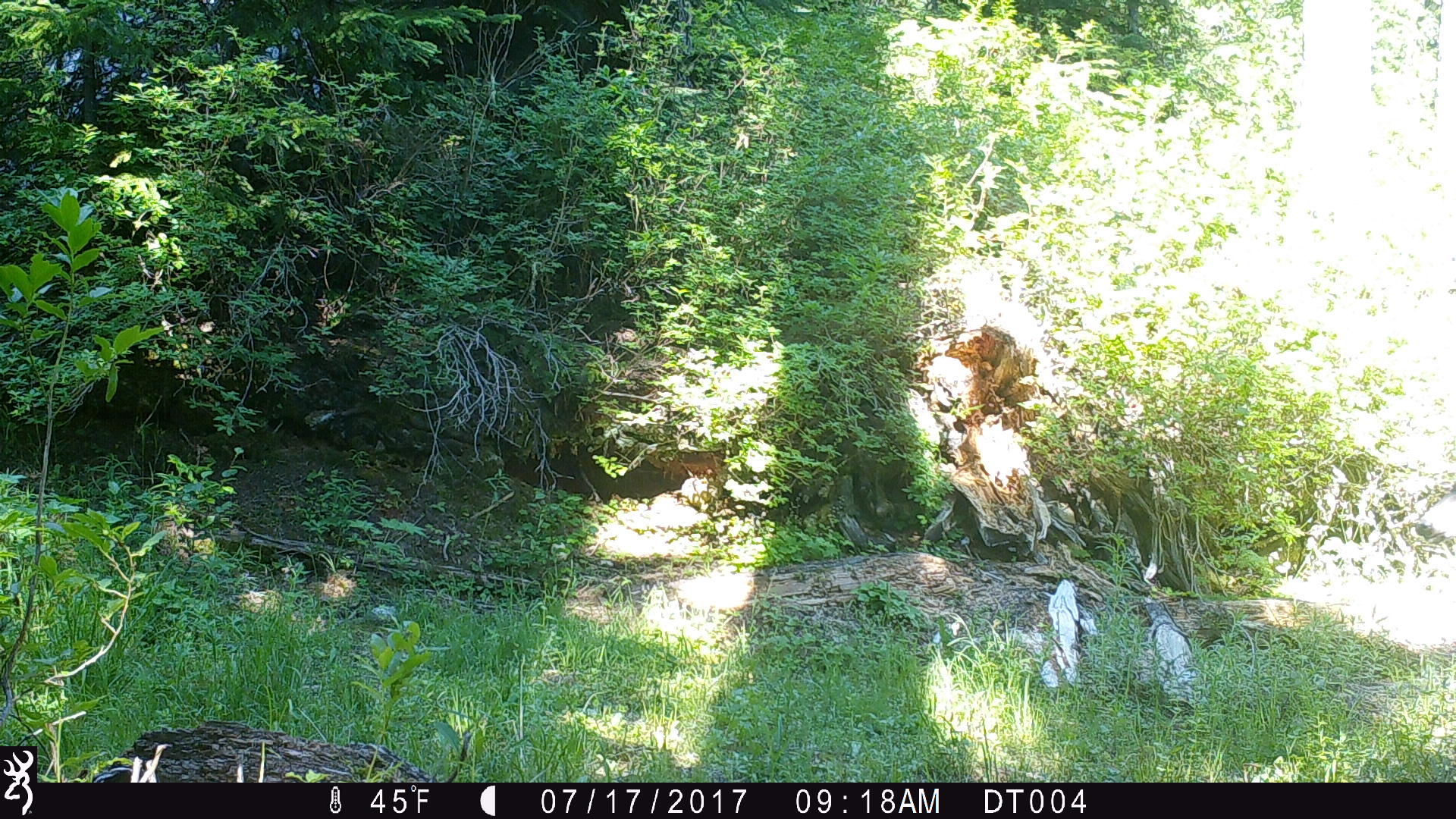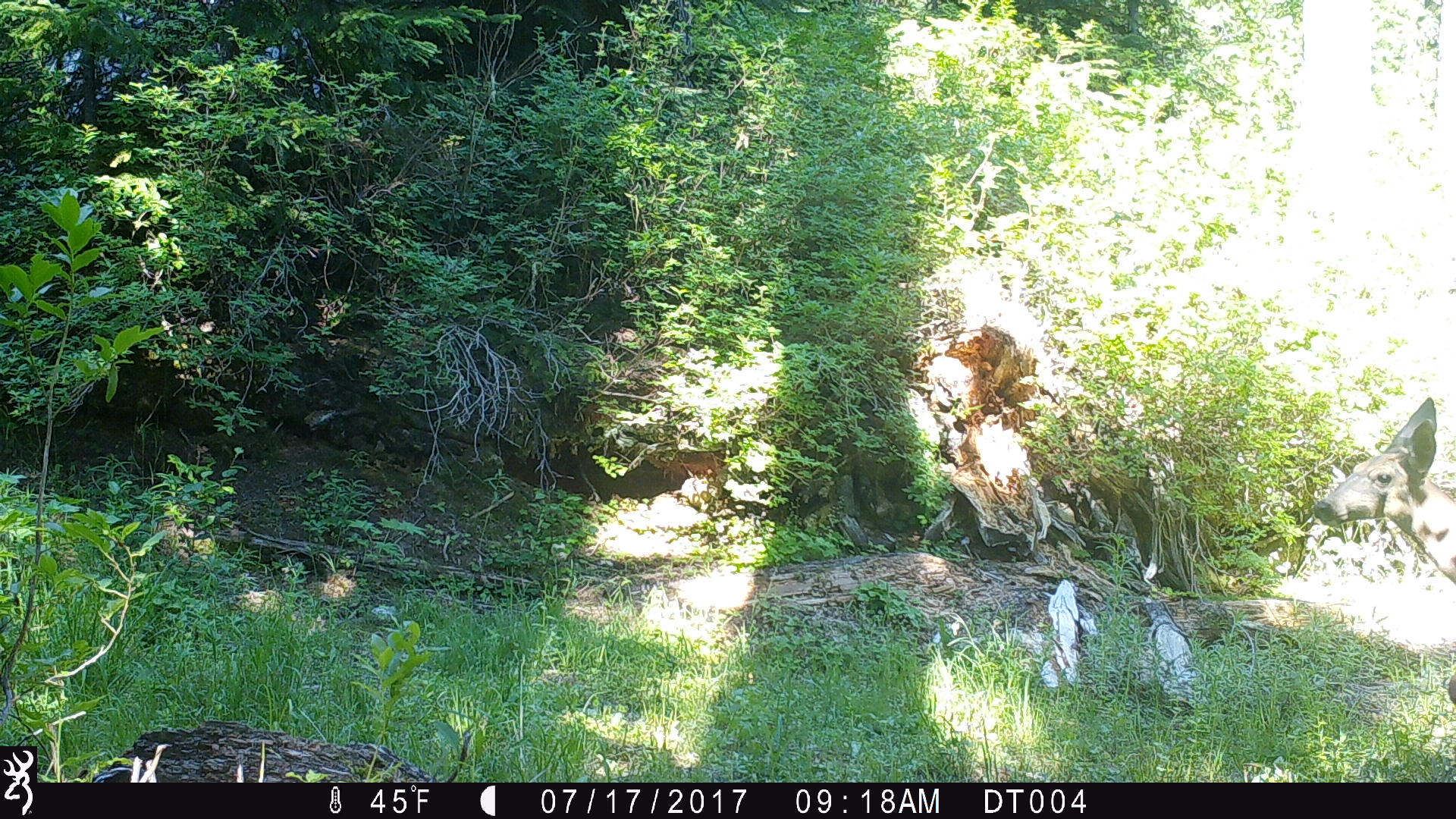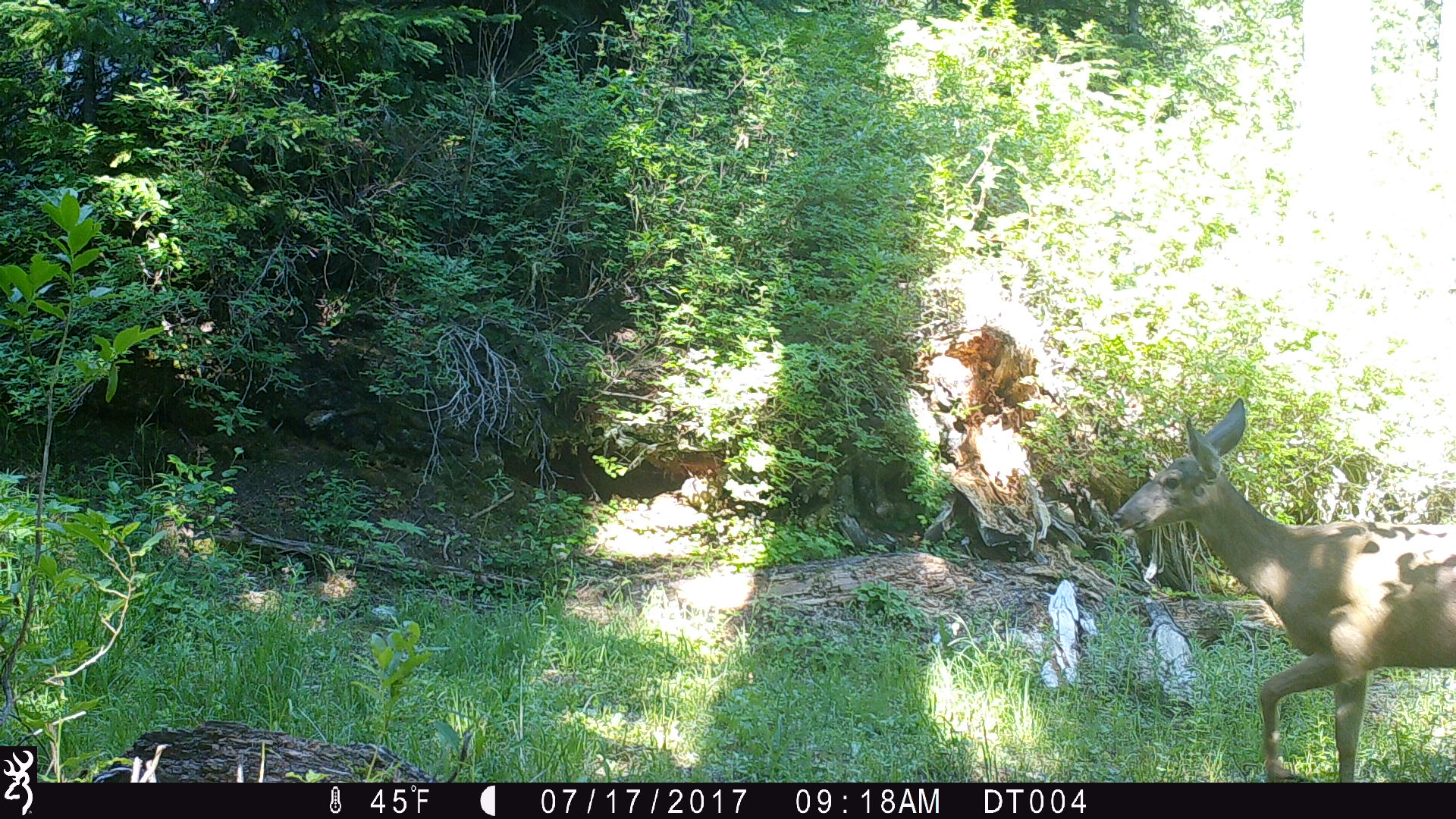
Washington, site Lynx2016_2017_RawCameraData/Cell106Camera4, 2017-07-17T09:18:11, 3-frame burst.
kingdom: Animalia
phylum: Chordata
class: Mammalia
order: Artiodactyla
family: Cervidae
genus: Odocoileus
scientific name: Odocoileus hemionus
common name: mule deer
Odocoileus hemionus (mule deer). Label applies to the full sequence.